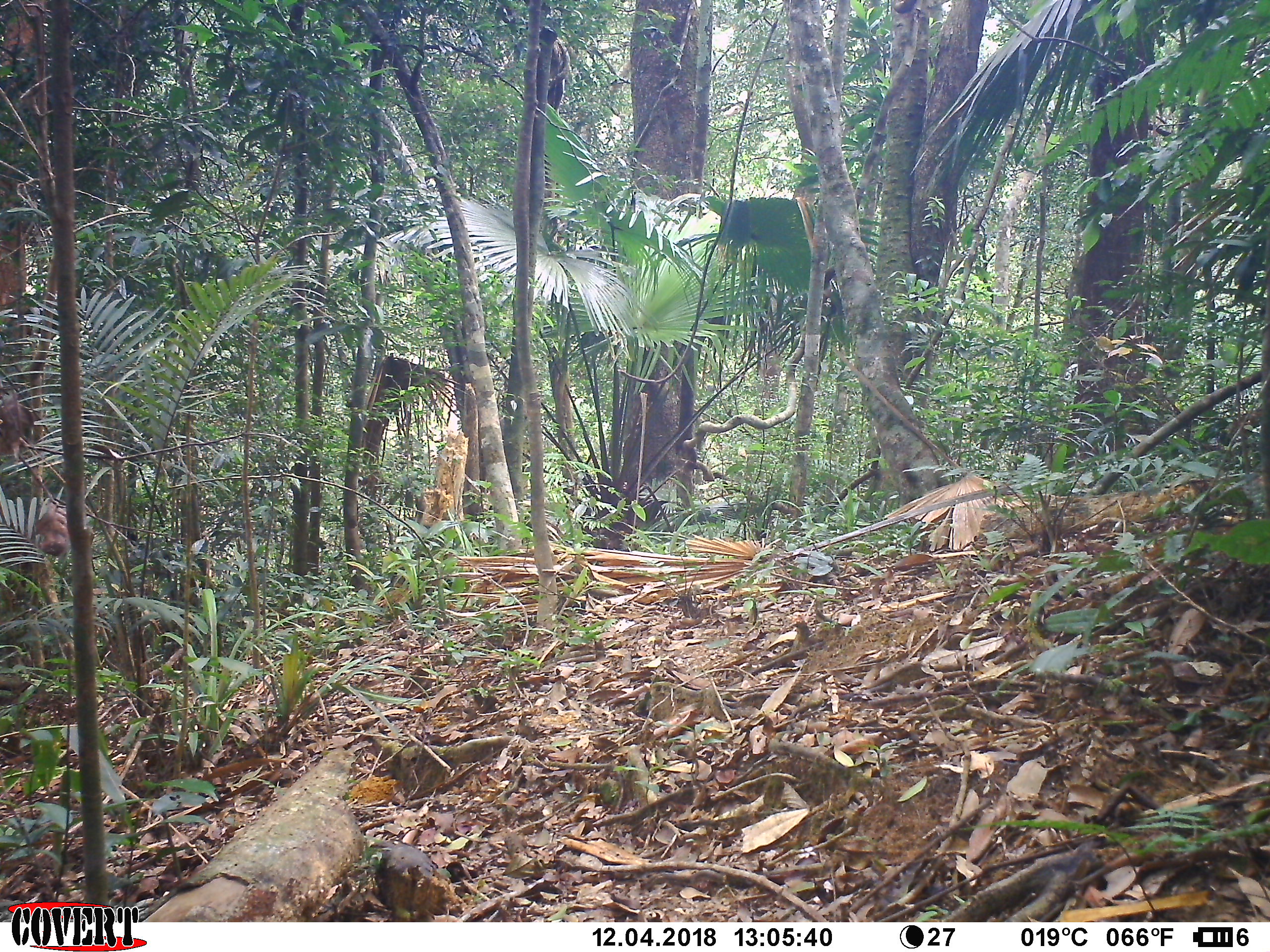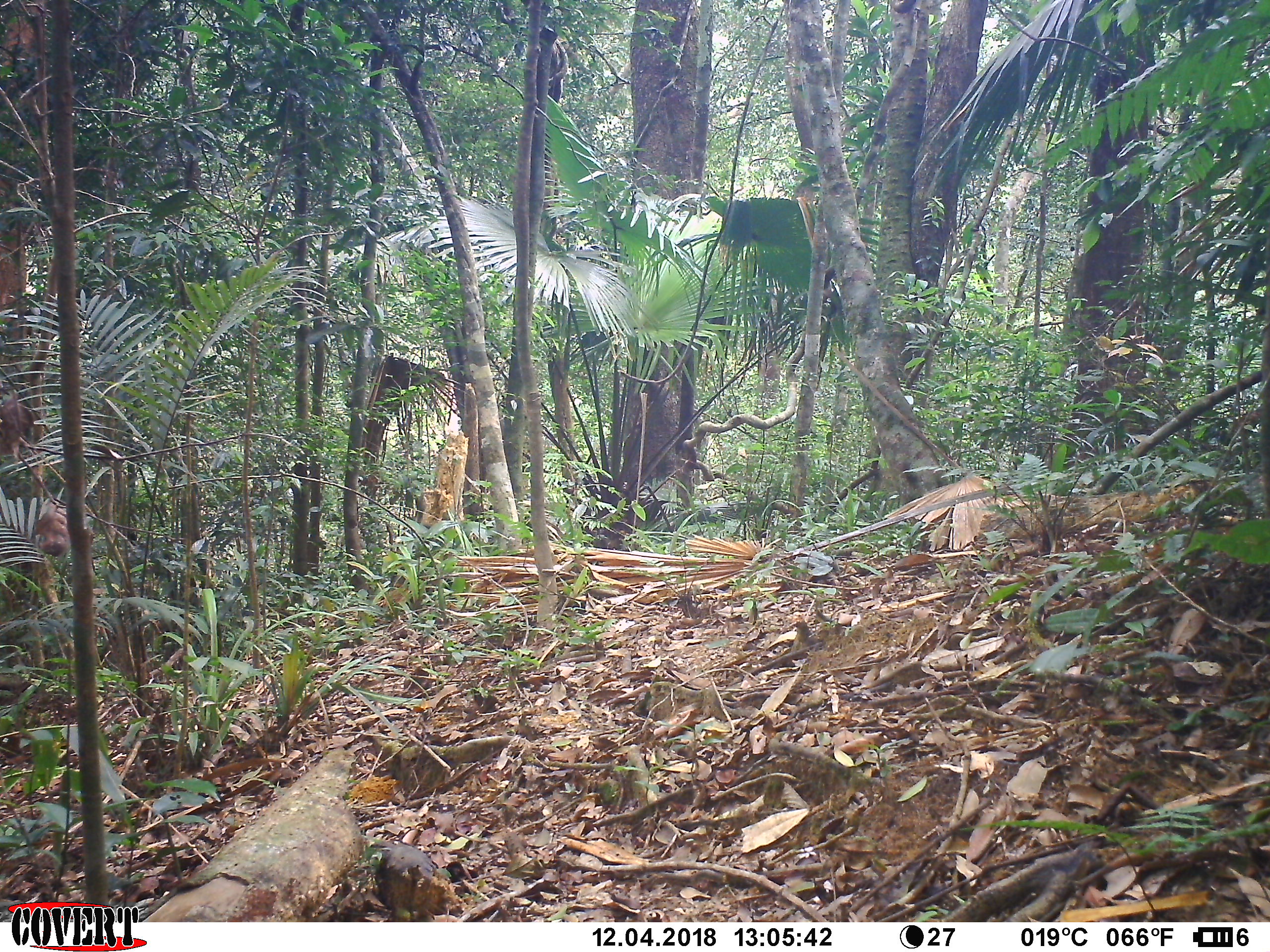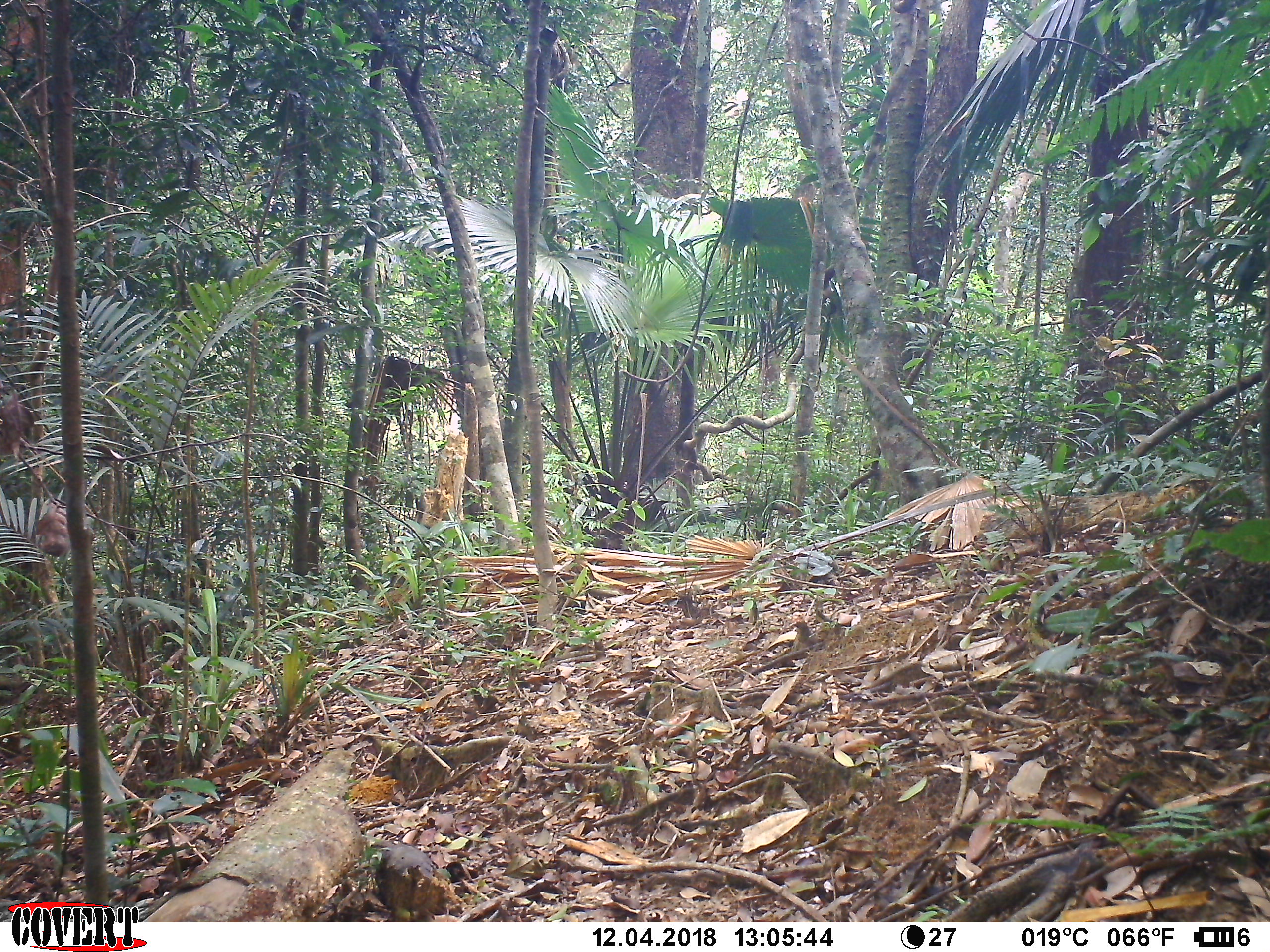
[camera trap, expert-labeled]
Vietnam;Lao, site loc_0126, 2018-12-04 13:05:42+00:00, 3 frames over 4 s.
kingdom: Animalia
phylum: Chordata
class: Mammalia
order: Primates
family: Cercopithecidae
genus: Macaca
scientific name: Macaca nemestrina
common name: pig-tailed macaque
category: pig tailed macaque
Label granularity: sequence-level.